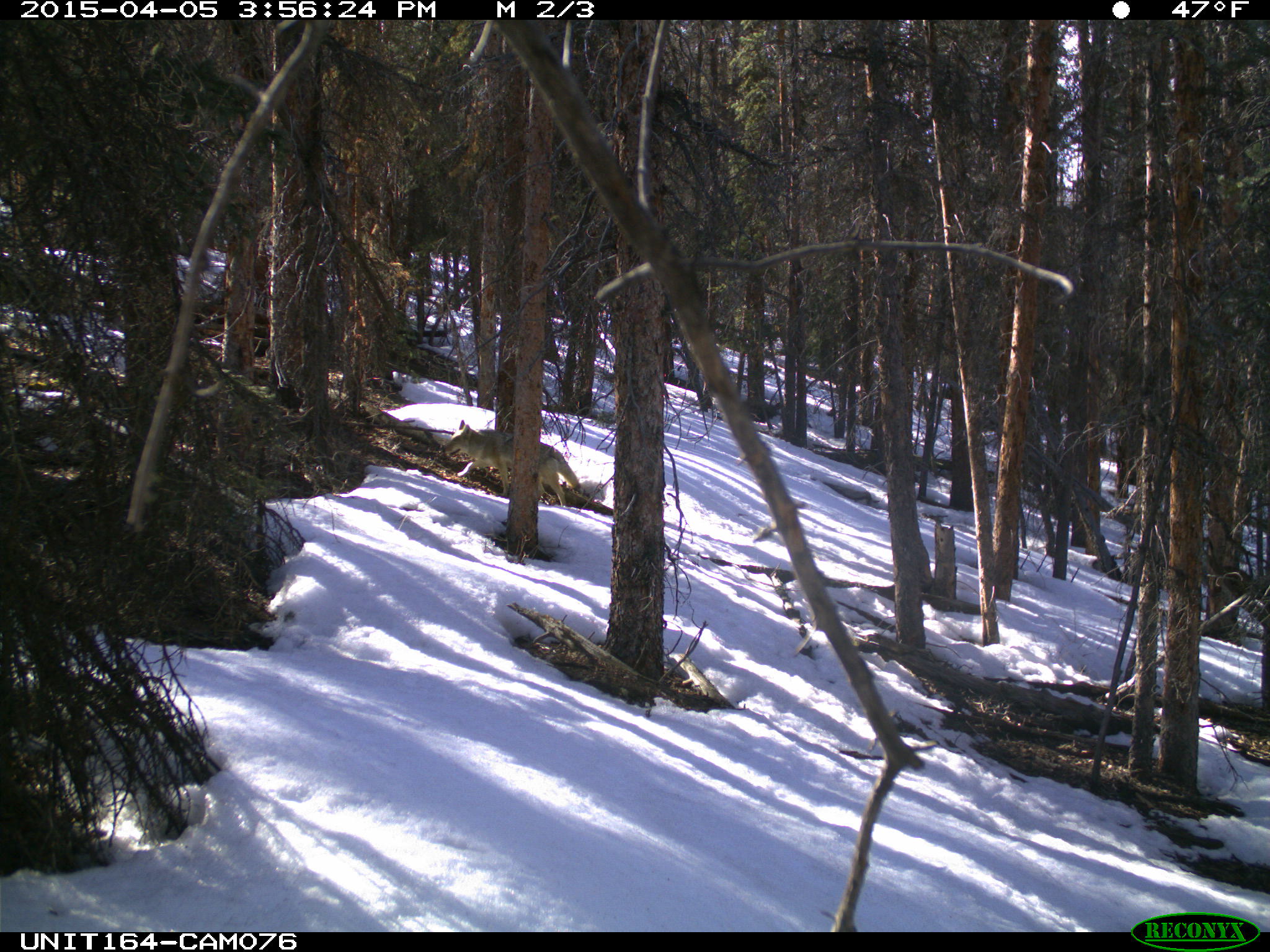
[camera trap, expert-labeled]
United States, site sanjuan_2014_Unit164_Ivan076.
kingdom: Animalia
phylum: Chordata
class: Mammalia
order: Carnivora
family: Canidae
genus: Canis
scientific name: Canis latrans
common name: coyote